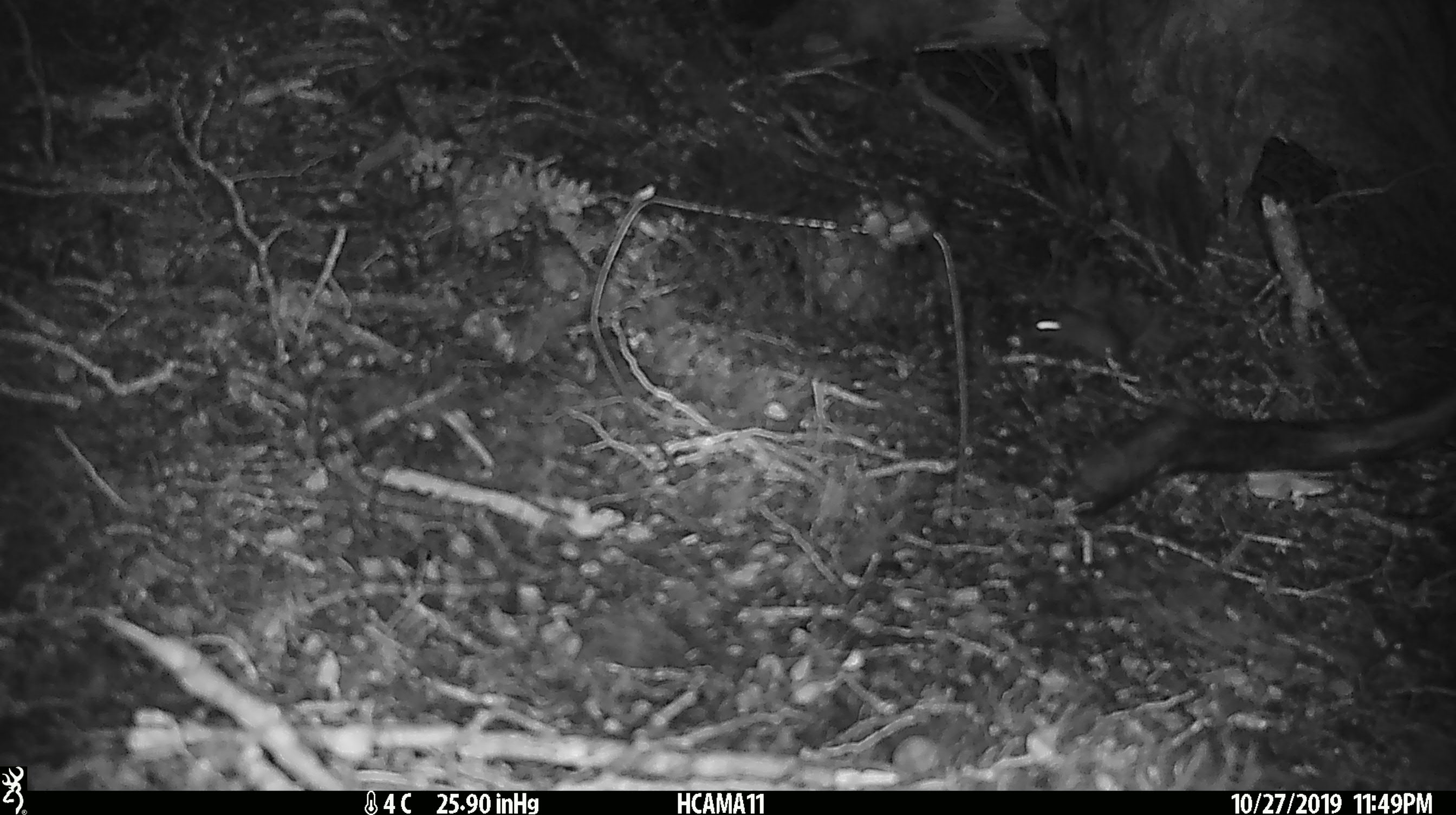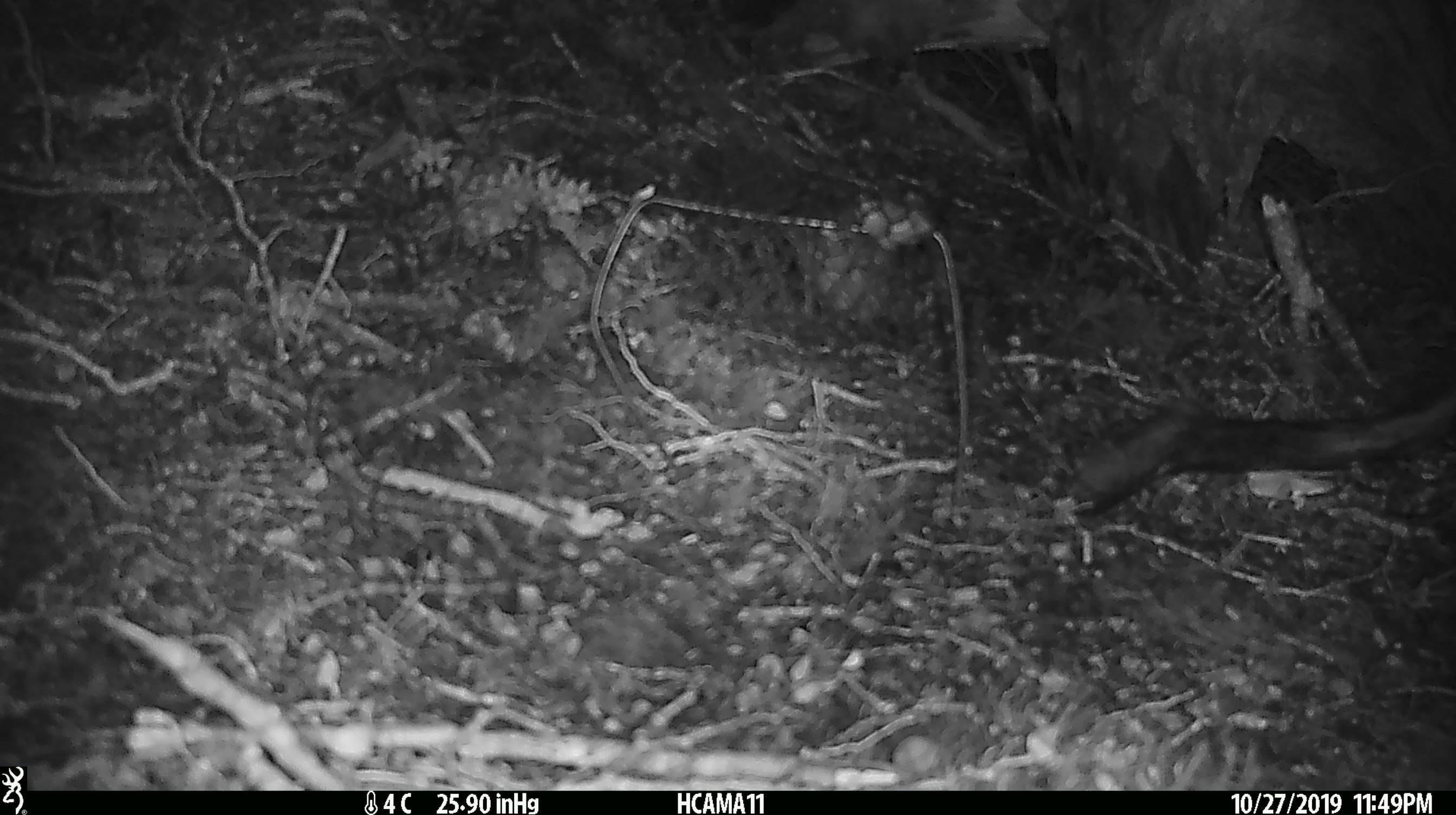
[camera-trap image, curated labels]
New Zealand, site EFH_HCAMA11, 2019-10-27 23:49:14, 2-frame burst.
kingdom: Animalia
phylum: Chordata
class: Mammalia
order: Rodentia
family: Muridae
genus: Mus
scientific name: Mus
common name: mouse